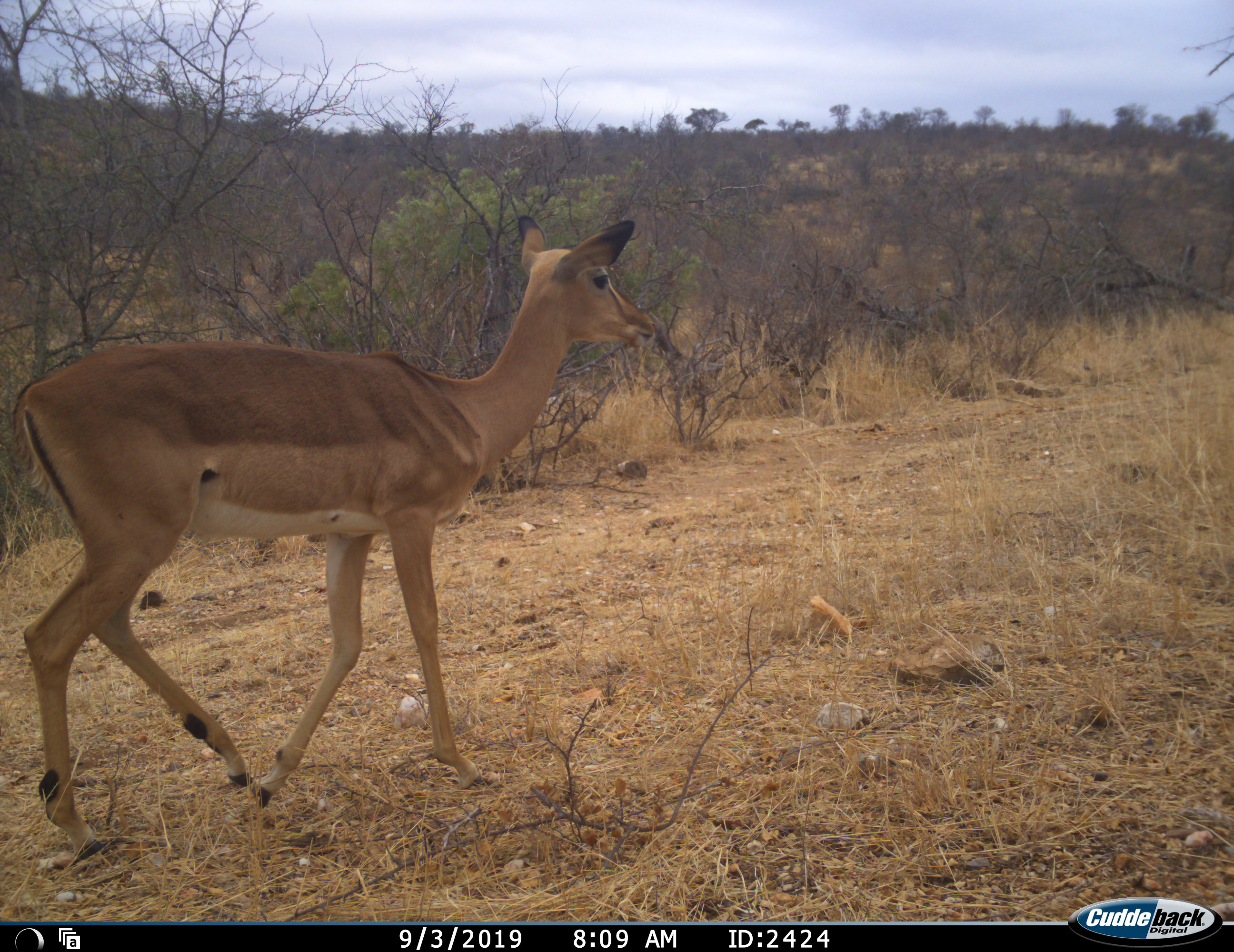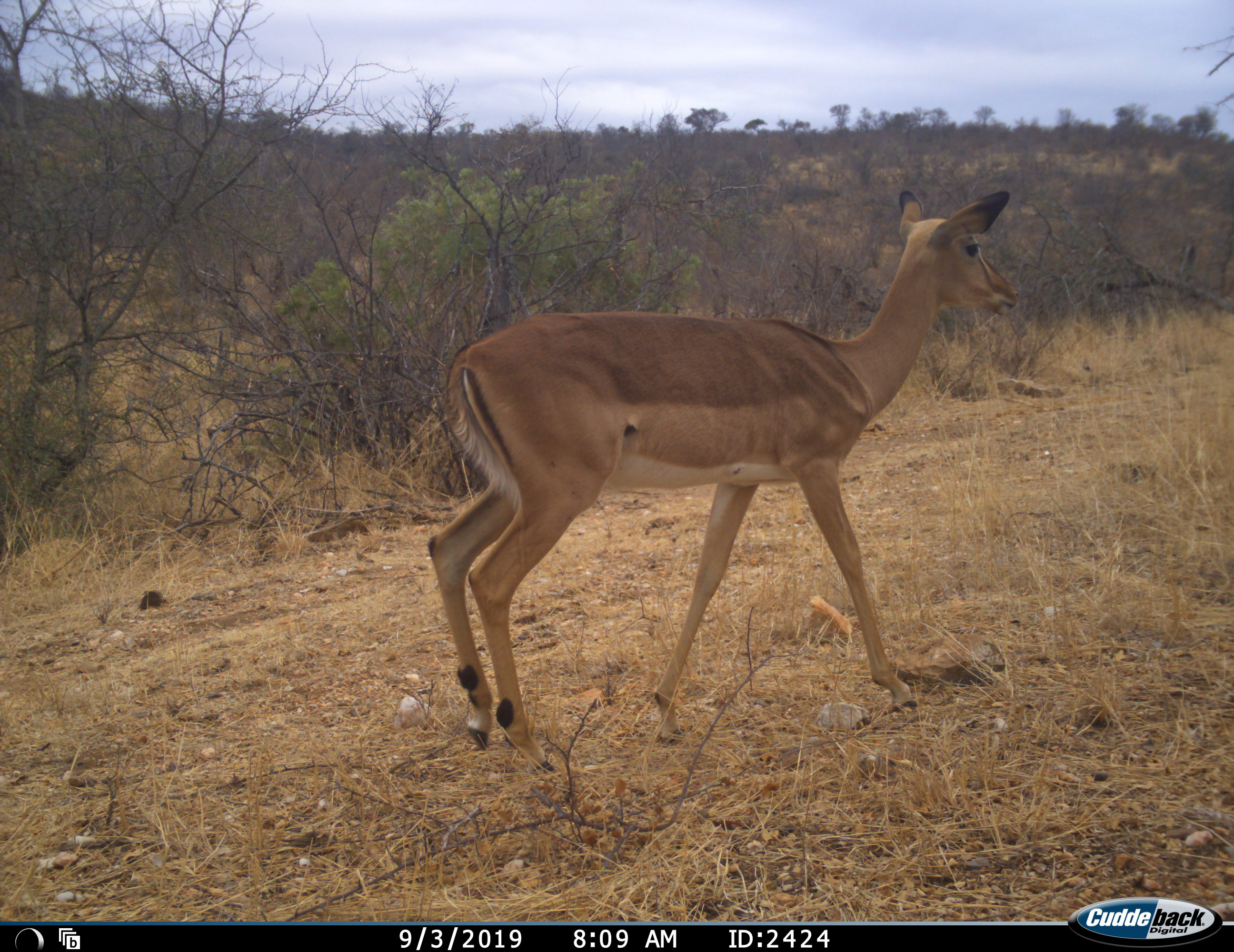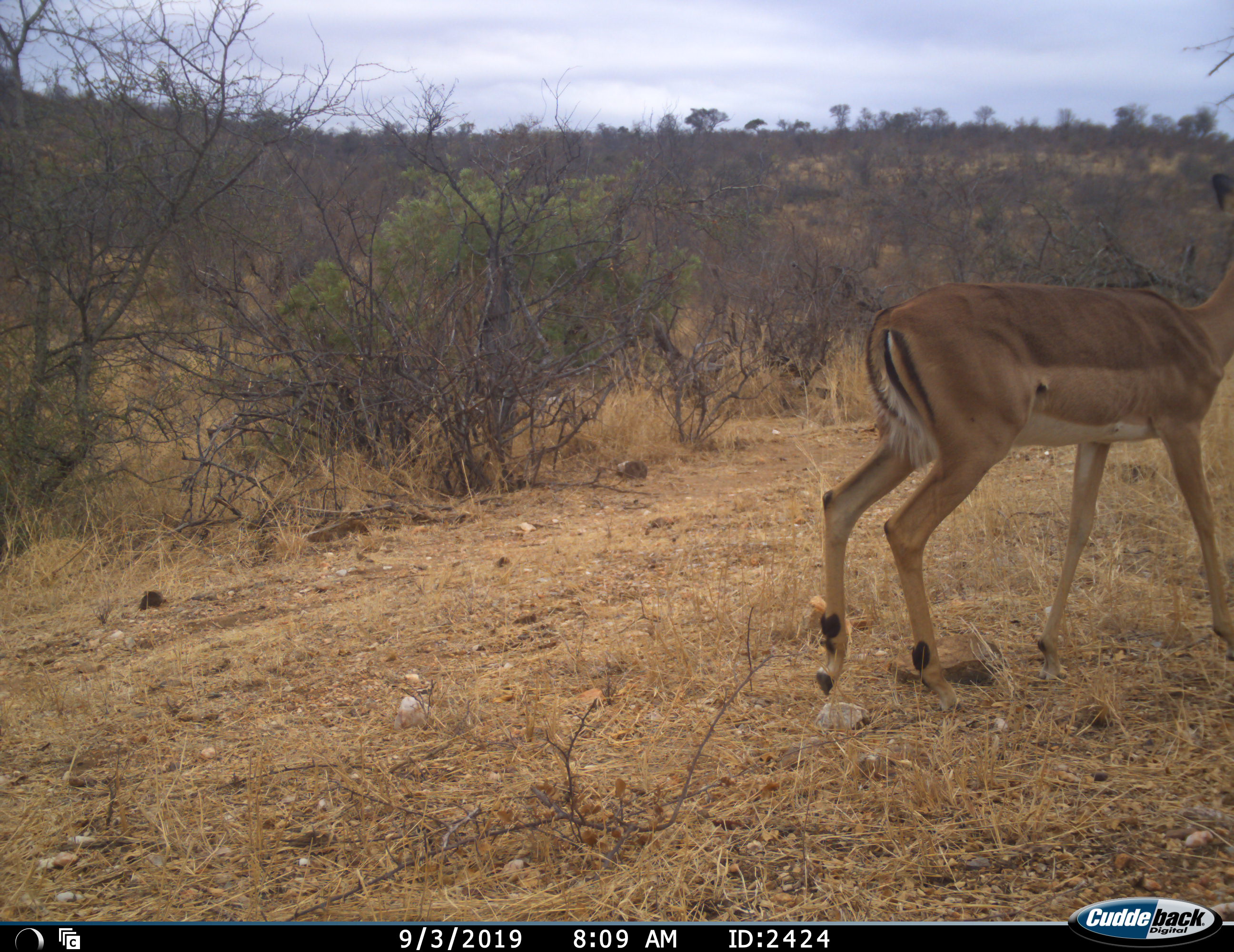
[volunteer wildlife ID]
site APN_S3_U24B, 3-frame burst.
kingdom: Animalia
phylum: Chordata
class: Mammalia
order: Artiodactyla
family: Bovidae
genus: Aepyceros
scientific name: Aepyceros melampus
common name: impala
Impala (Aepyceros melampus), count 1. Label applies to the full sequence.